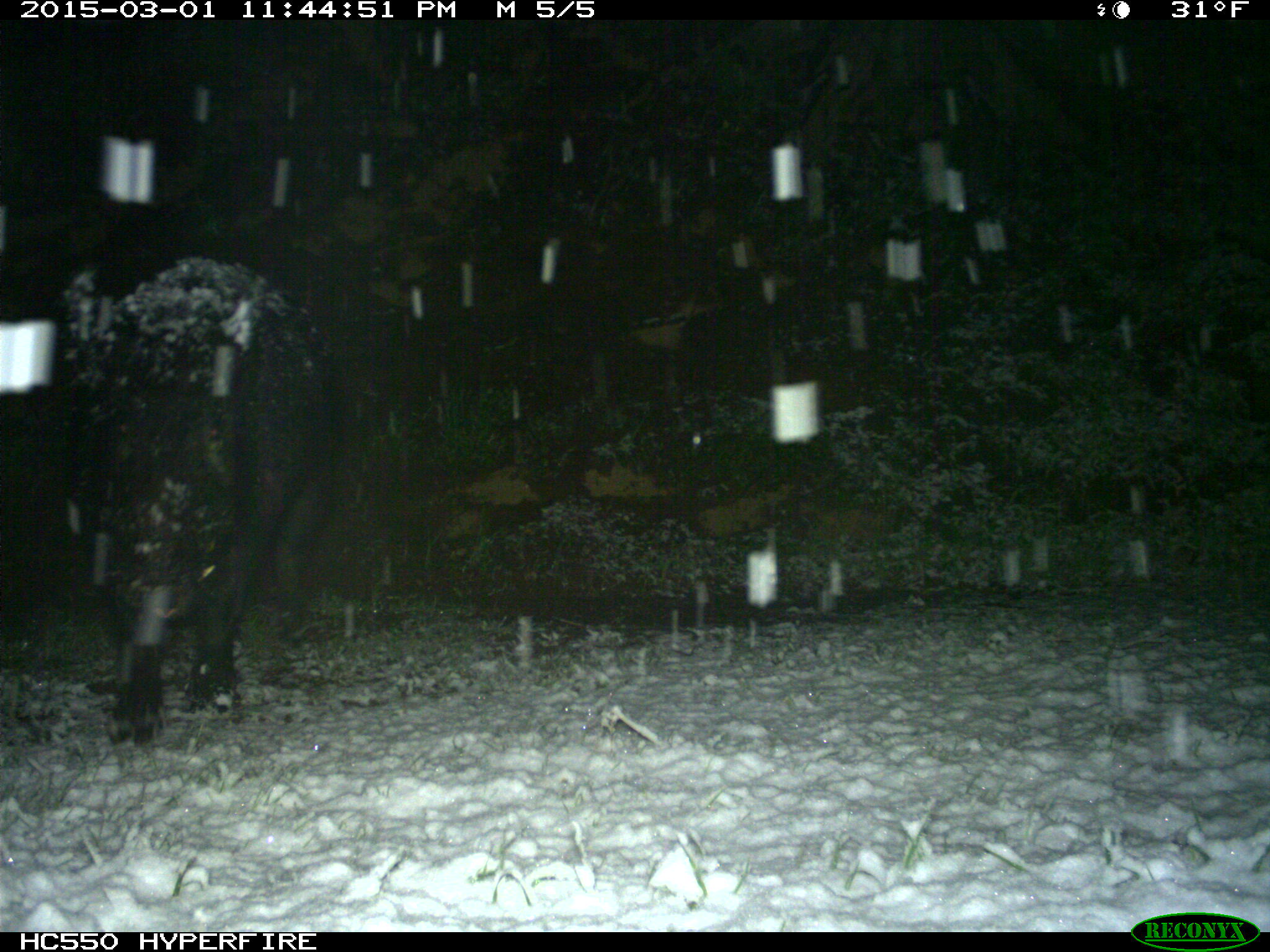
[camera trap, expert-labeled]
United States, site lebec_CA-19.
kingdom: Animalia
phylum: Chordata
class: Mammalia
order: Artiodactyla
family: Suidae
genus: Sus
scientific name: Sus scrofa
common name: wild boar